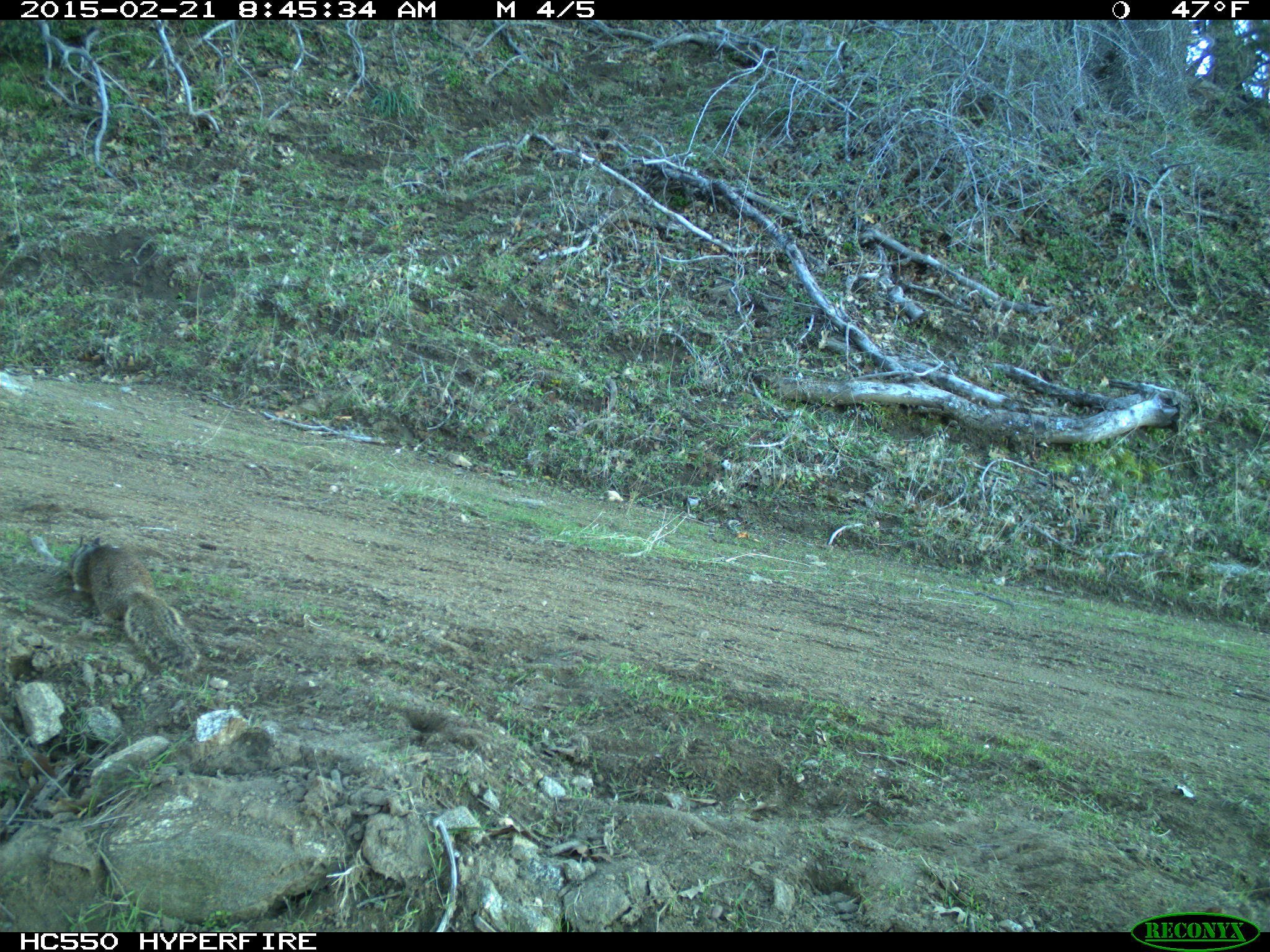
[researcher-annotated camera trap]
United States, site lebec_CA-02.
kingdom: Animalia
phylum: Chordata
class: Mammalia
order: Rodentia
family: Sciuridae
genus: Otospermophilus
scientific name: Otospermophilus beecheyi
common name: california ground squirrel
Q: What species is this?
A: Otospermophilus beecheyi (california ground squirrel).